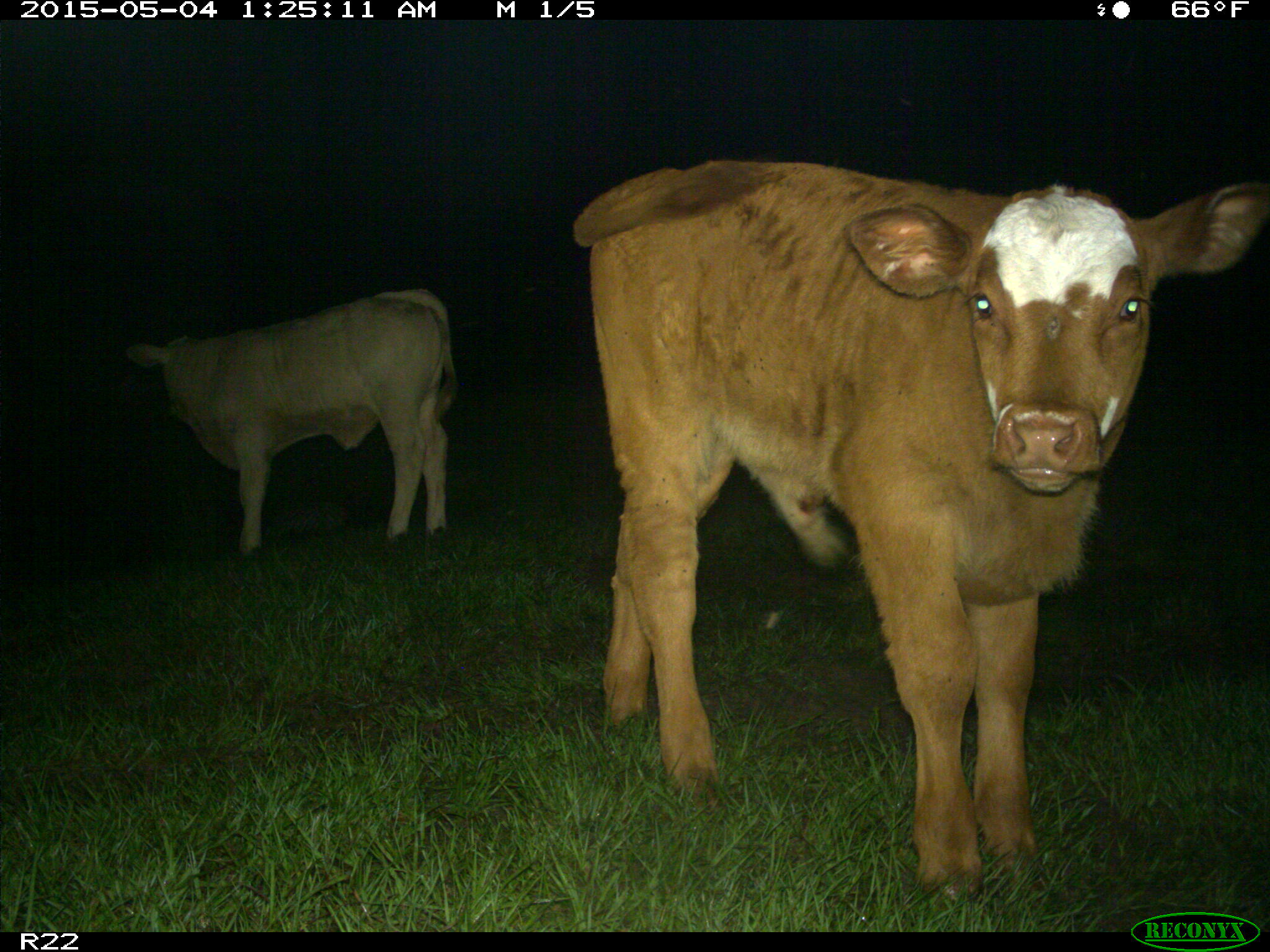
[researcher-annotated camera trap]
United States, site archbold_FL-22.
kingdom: Animalia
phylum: Chordata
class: Mammalia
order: Artiodactyla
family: Bovidae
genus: Bos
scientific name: Bos taurus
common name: domestic cow